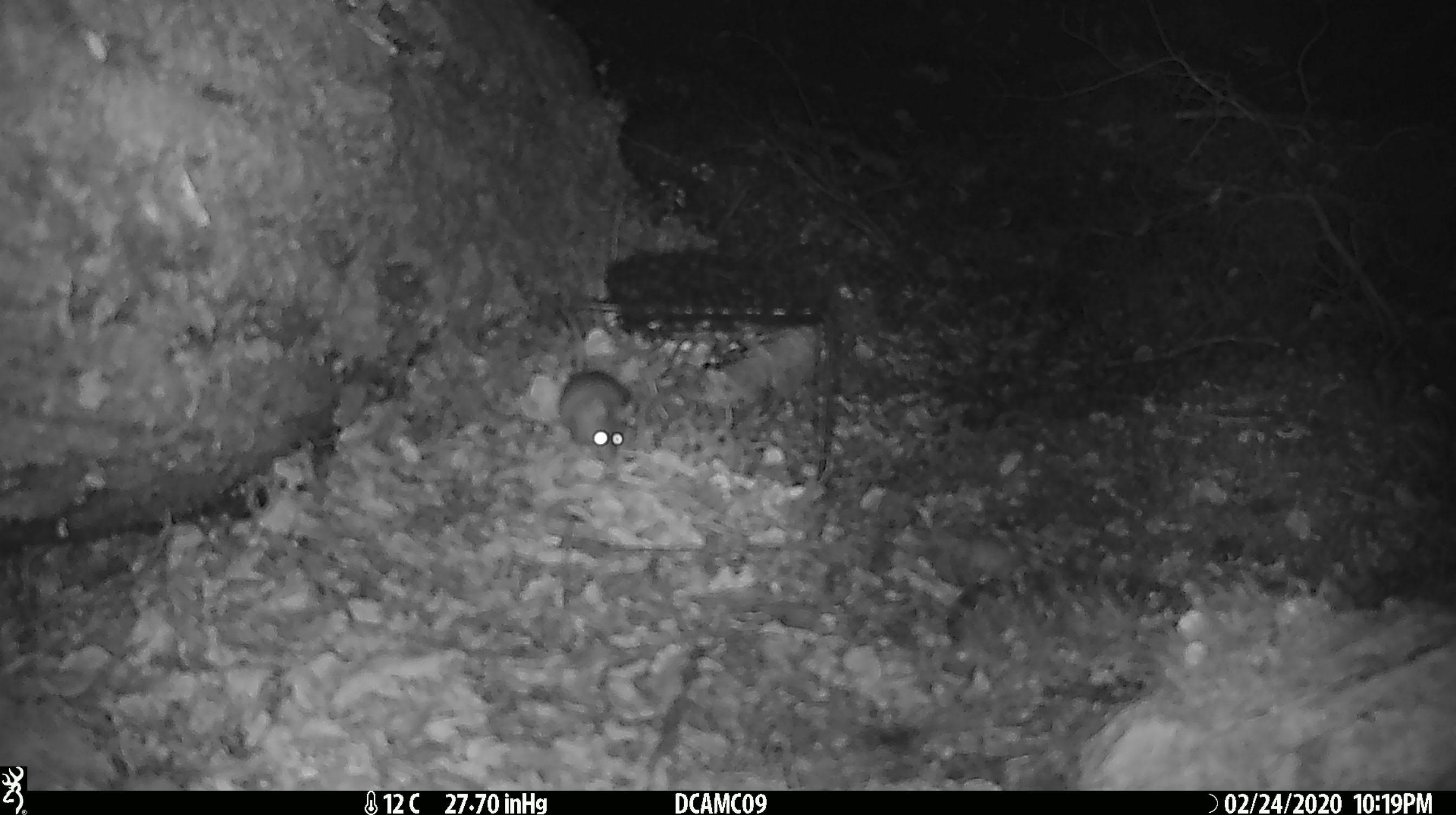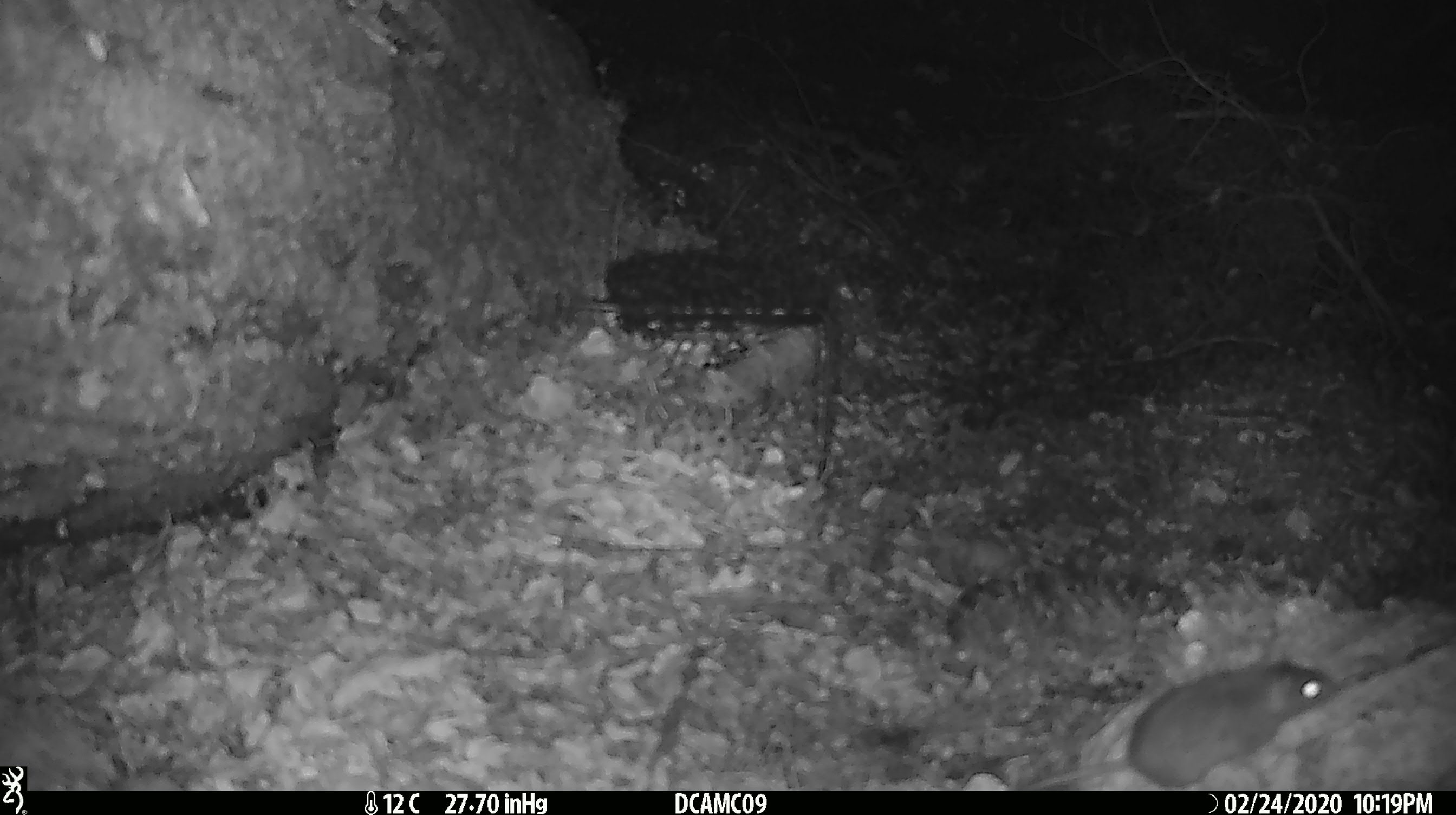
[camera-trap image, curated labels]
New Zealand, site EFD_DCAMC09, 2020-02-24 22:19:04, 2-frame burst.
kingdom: Animalia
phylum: Chordata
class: Mammalia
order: Rodentia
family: Muridae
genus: Mus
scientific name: Mus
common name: mouse